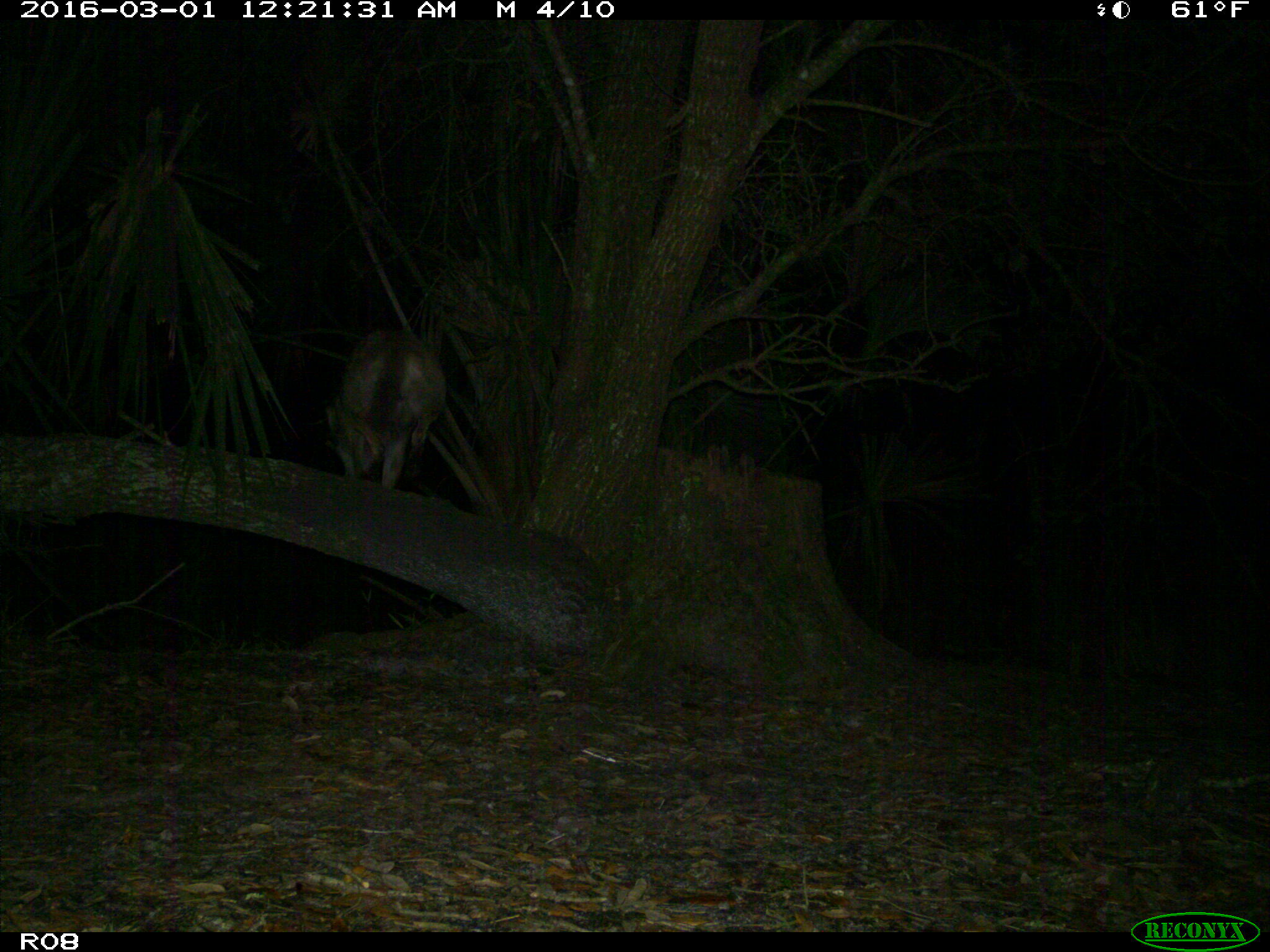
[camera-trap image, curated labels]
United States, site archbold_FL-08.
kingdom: Animalia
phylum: Chordata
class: Mammalia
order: Carnivora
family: Canidae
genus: Canis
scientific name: Canis latrans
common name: coyote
Canis latrans (coyote).